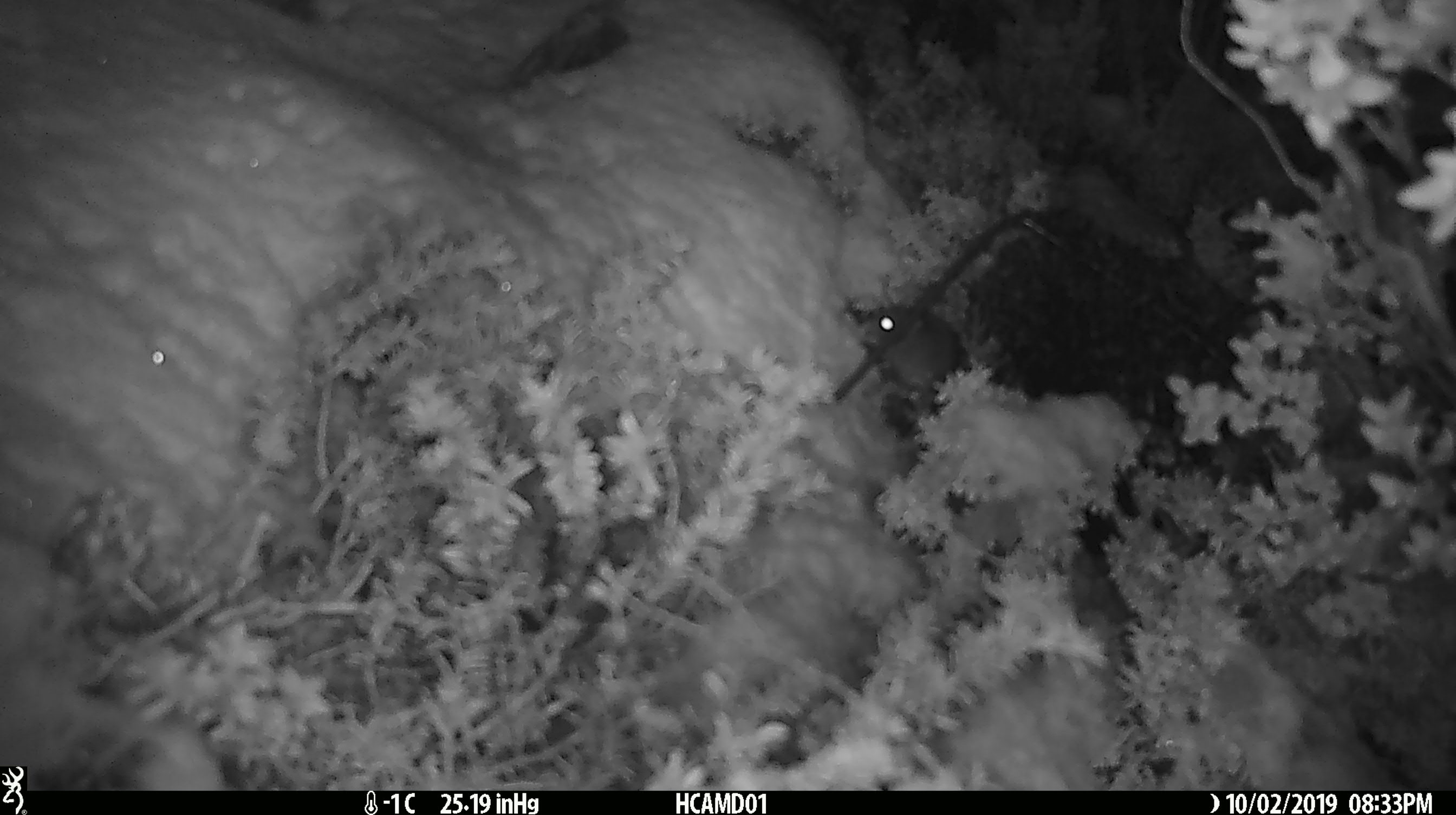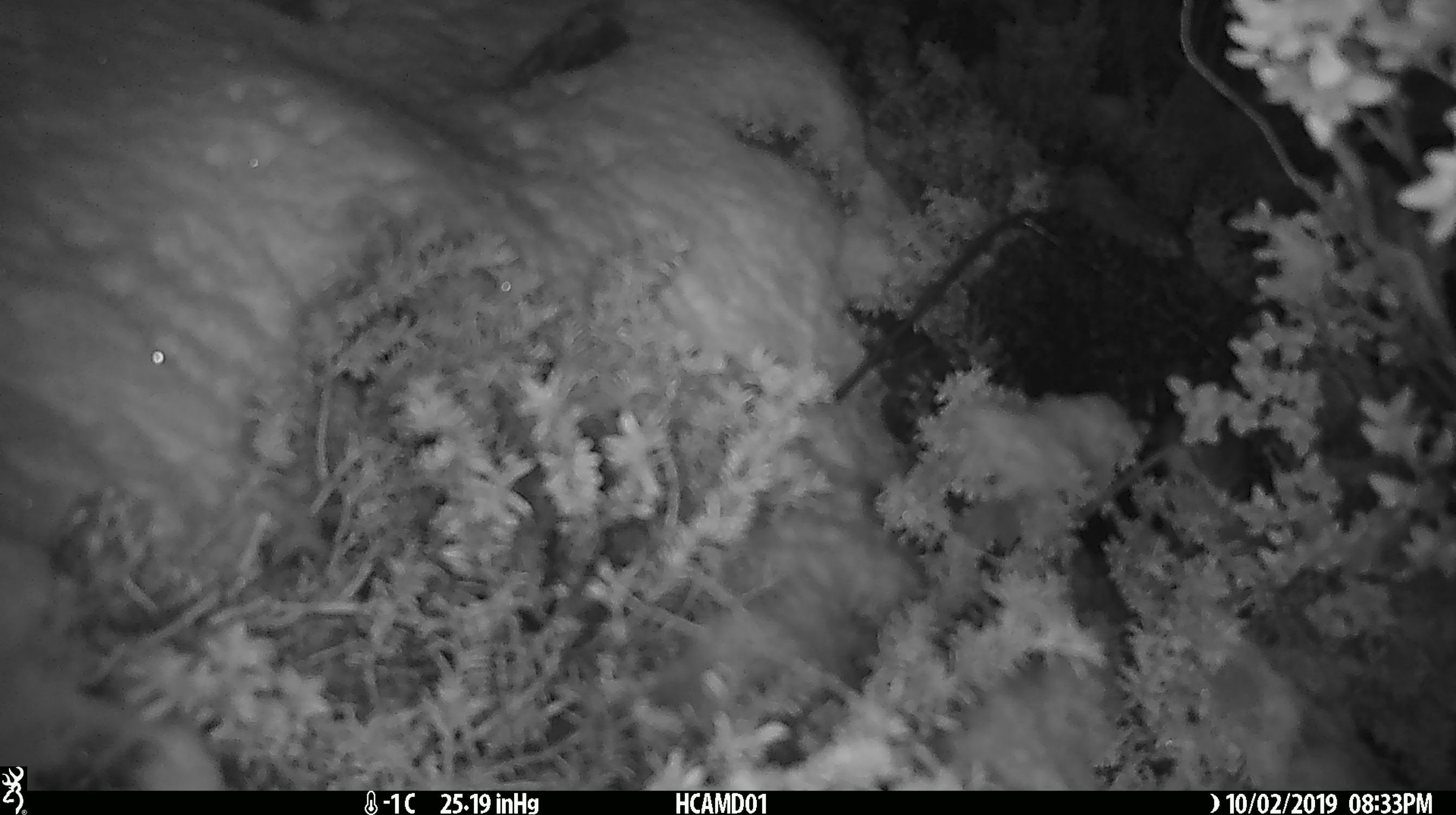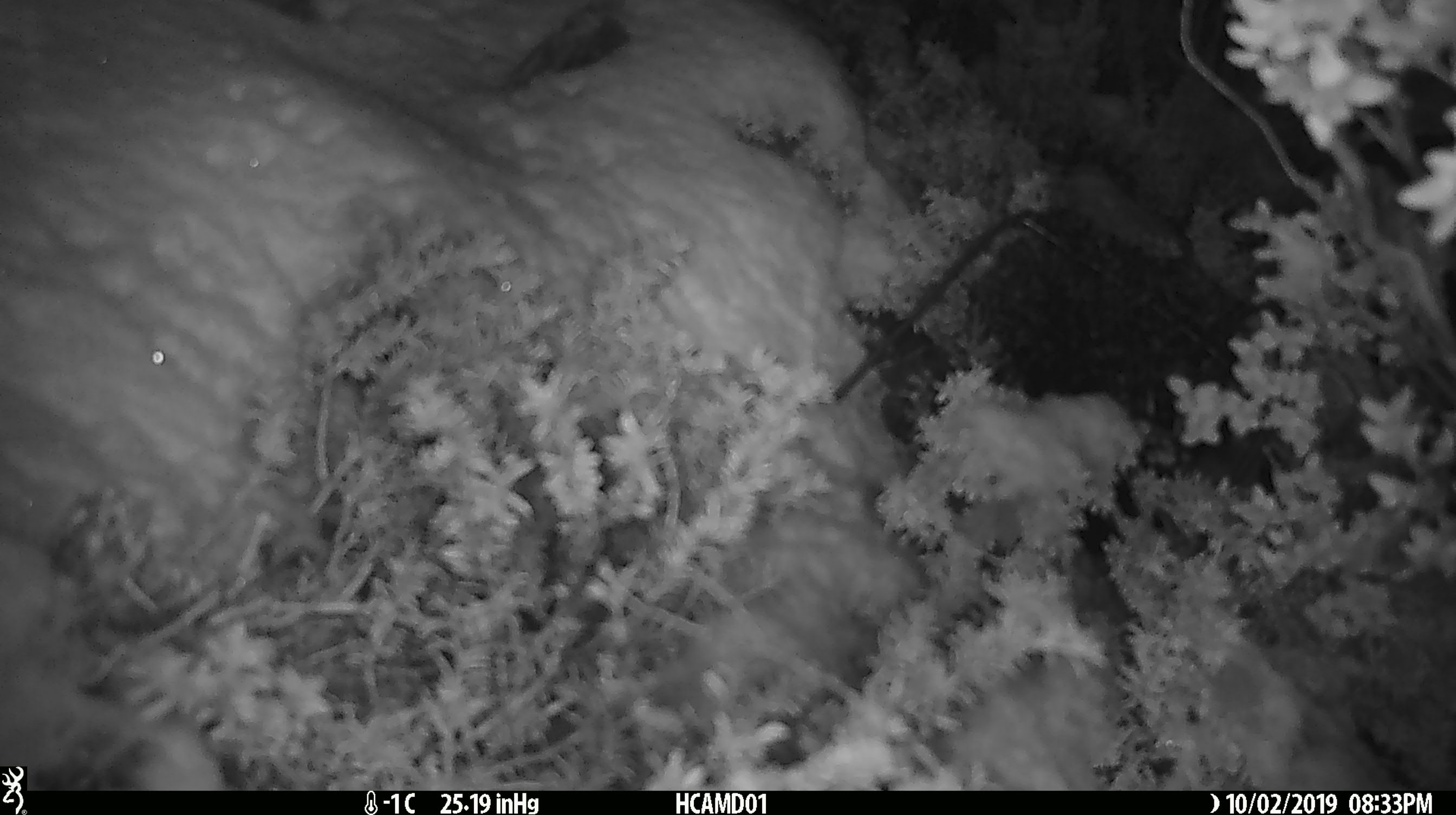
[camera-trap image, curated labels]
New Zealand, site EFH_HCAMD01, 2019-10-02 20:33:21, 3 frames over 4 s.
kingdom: Animalia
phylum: Chordata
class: Mammalia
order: Rodentia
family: Muridae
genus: Mus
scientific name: Mus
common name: mouse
Mouse (Mus).